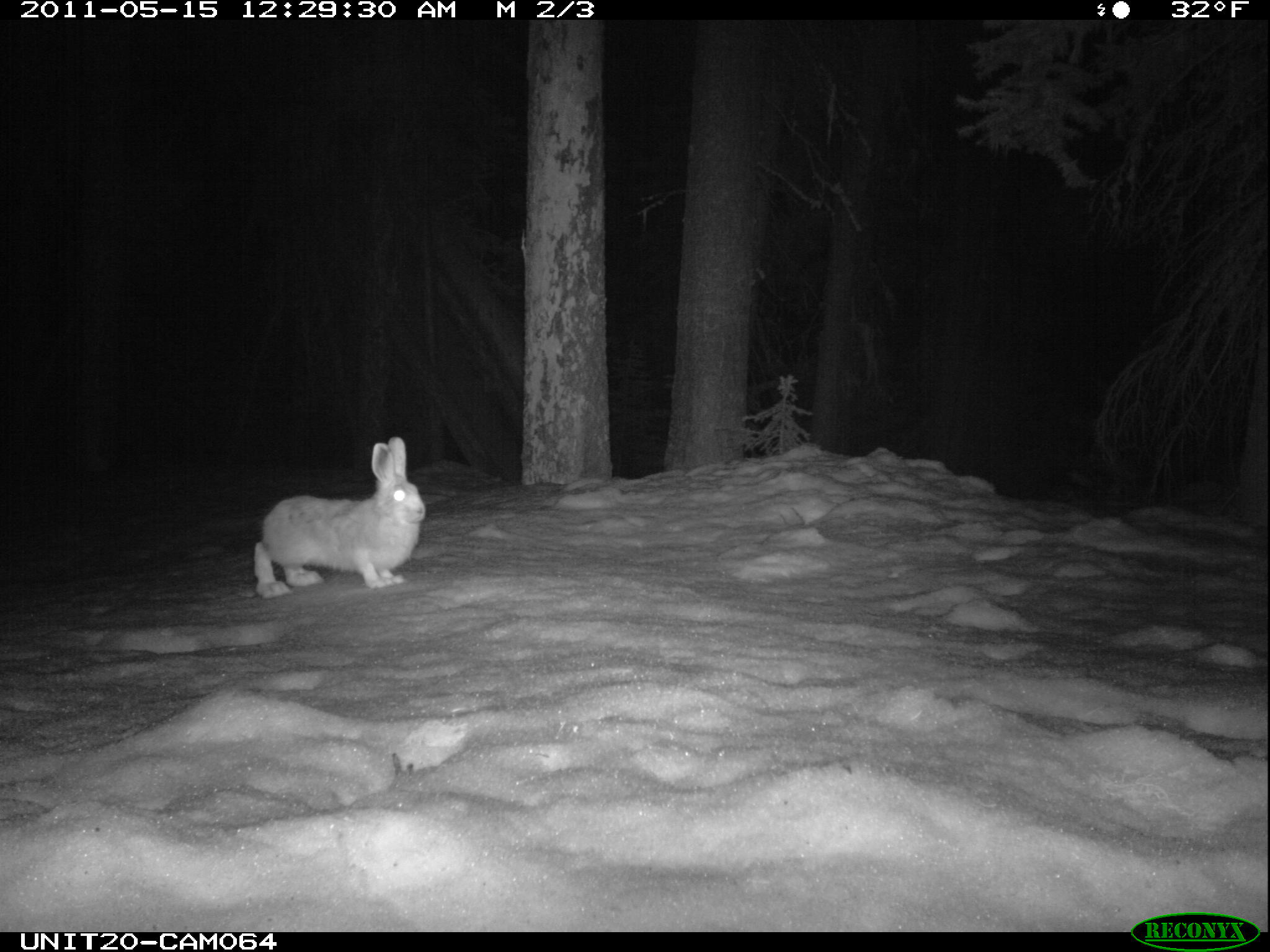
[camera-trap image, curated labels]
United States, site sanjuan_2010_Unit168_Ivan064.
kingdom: Animalia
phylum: Chordata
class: Mammalia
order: Lagomorpha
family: Leporidae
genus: Lepus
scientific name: Lepus americanus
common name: snowshoe hare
Lepus americanus (snowshoe hare).